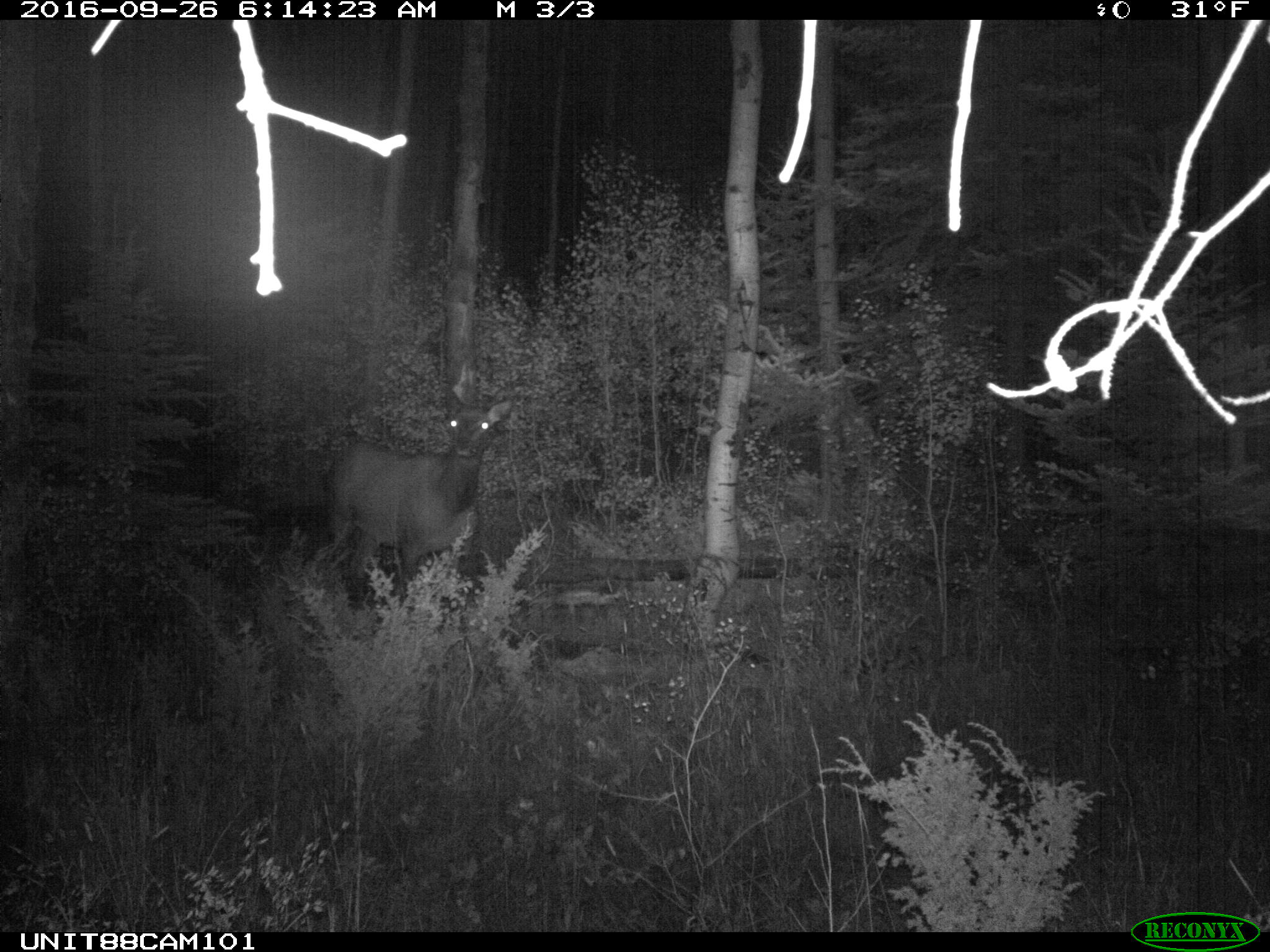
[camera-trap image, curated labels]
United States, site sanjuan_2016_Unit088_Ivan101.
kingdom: Animalia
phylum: Chordata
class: Mammalia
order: Artiodactyla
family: Cervidae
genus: Cervus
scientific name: Cervus elaphus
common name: red deer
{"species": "Cervus elaphus (red deer)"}